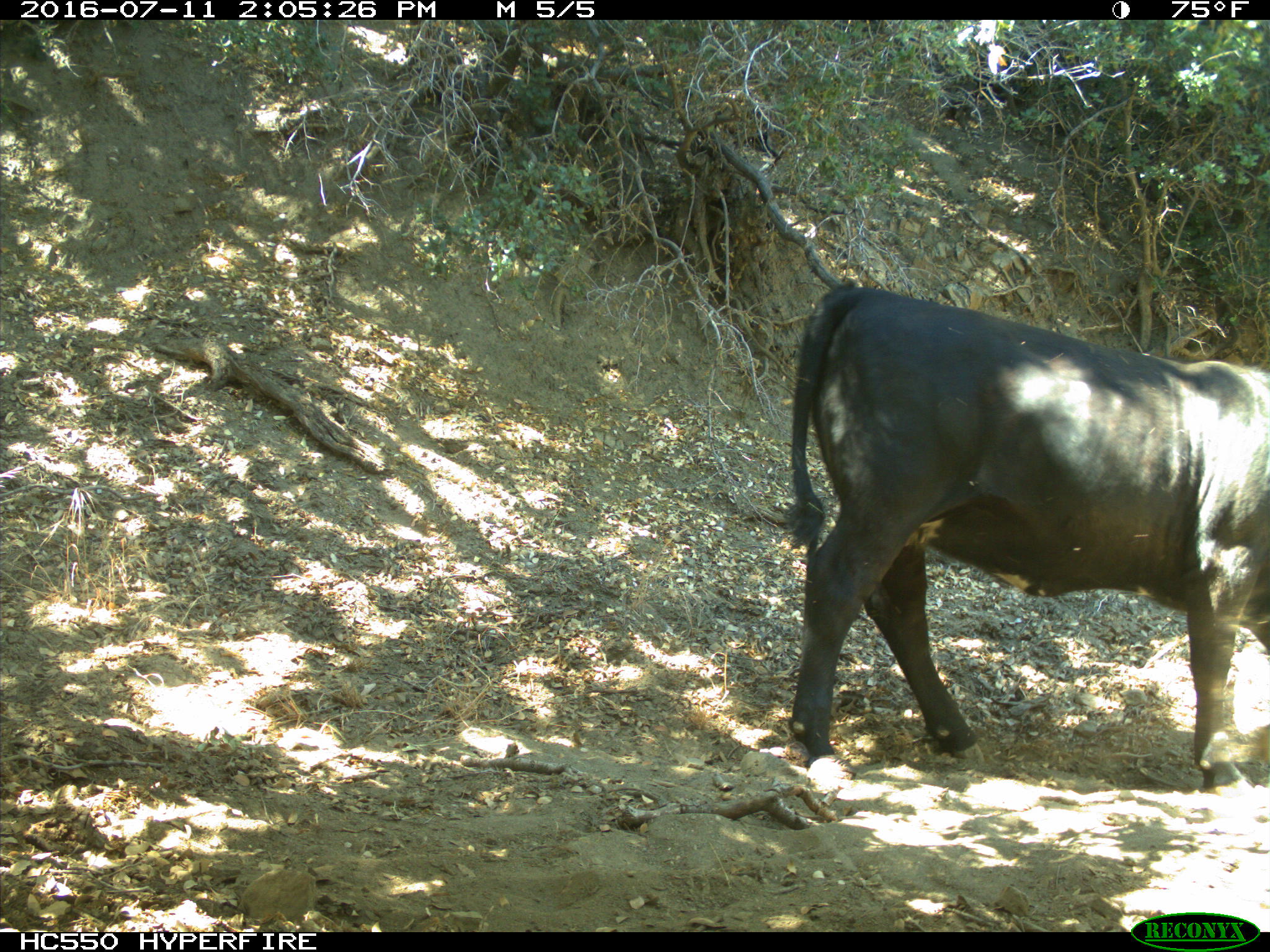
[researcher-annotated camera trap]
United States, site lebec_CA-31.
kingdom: Animalia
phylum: Chordata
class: Mammalia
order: Artiodactyla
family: Bovidae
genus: Bos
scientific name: Bos taurus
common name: domestic cow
Bos taurus (domestic cow).